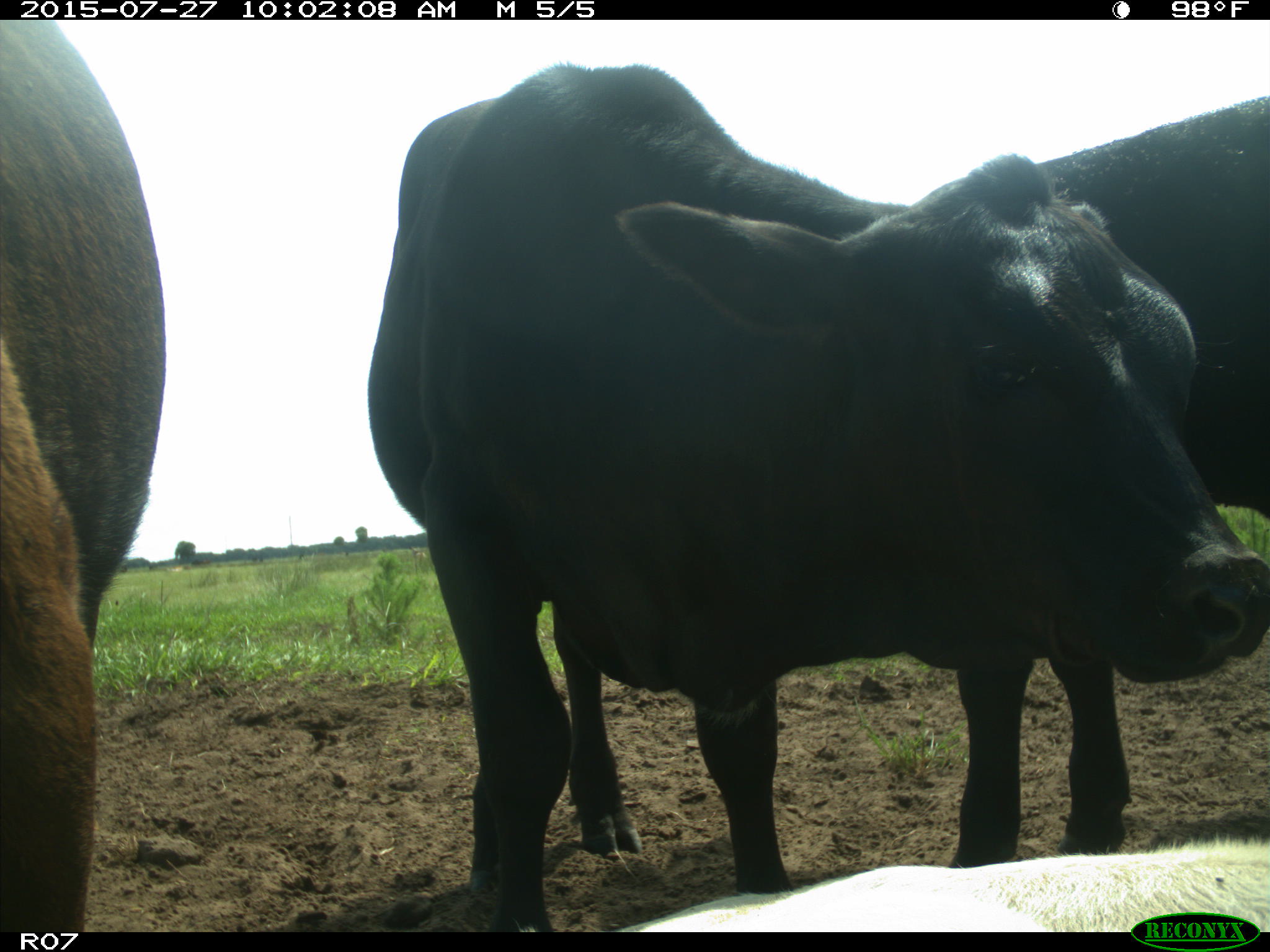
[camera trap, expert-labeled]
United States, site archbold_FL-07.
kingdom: Animalia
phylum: Chordata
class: Mammalia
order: Artiodactyla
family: Bovidae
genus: Bos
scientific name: Bos taurus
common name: domestic cow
Bos taurus (domestic cow).